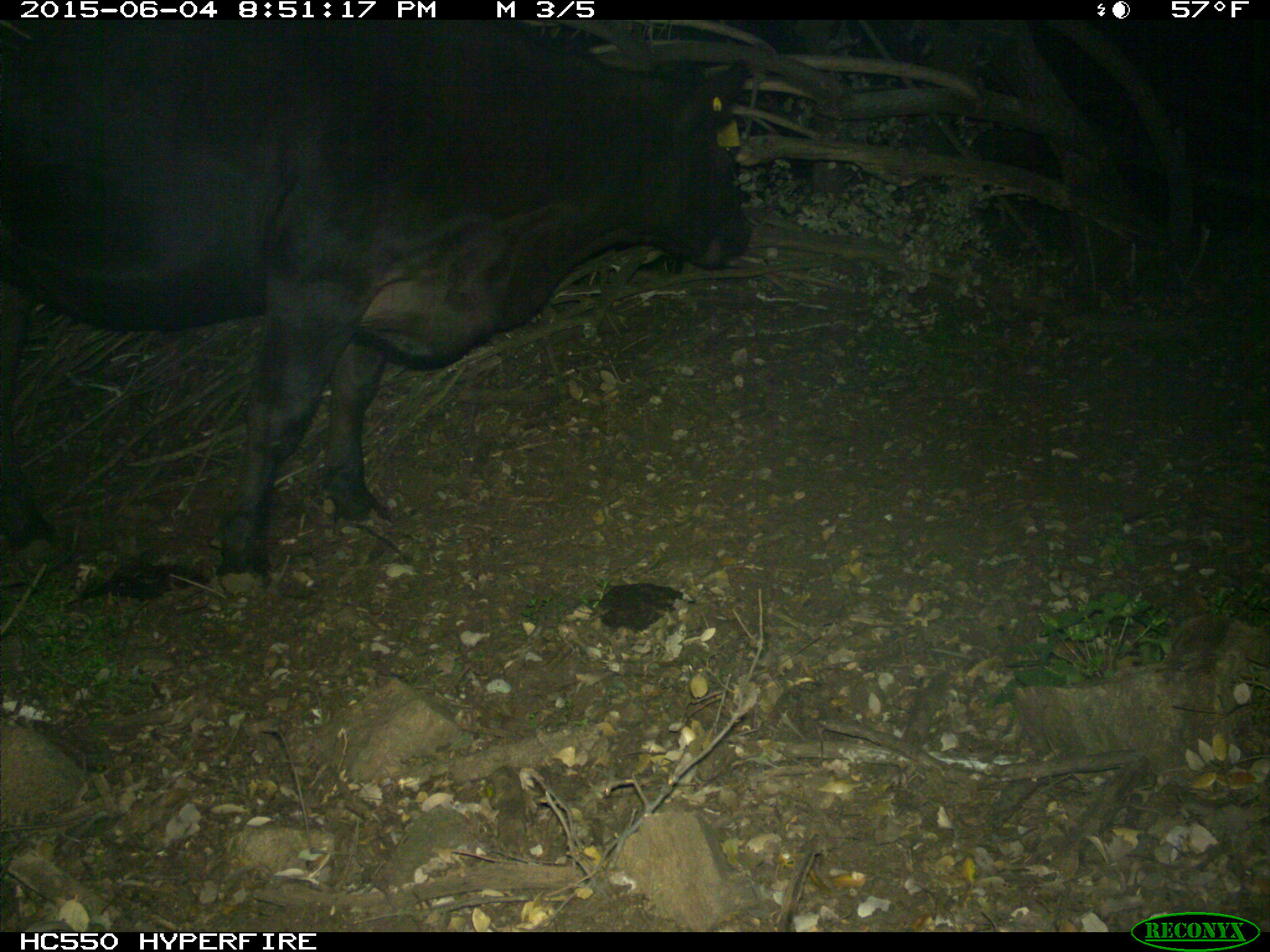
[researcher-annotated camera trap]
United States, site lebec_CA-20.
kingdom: Animalia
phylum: Chordata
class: Mammalia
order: Artiodactyla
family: Bovidae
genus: Bos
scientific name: Bos taurus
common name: domestic cow